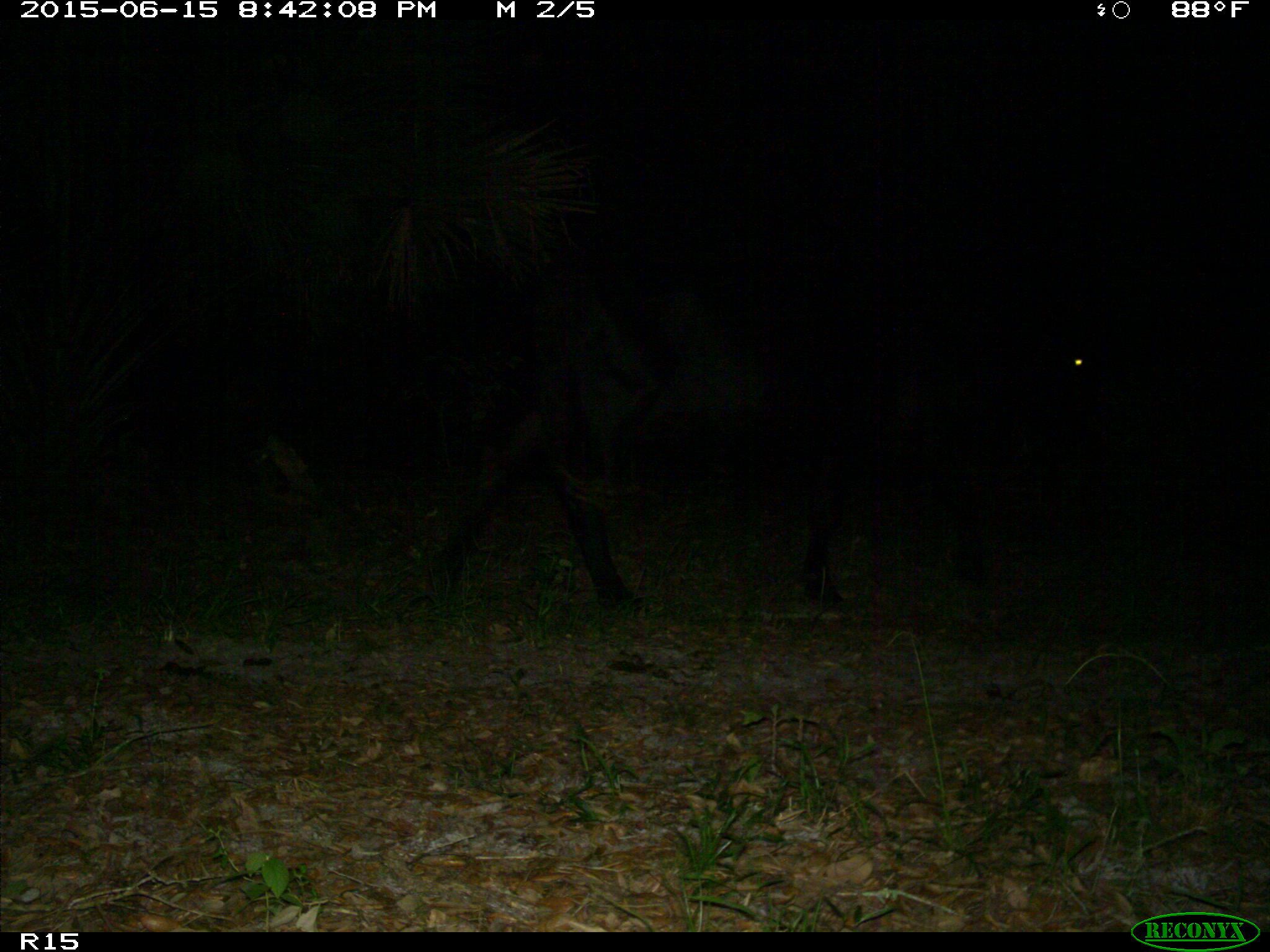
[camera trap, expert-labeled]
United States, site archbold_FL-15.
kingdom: Animalia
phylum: Chordata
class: Mammalia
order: Artiodactyla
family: Bovidae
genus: Bos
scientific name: Bos taurus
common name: domestic cow